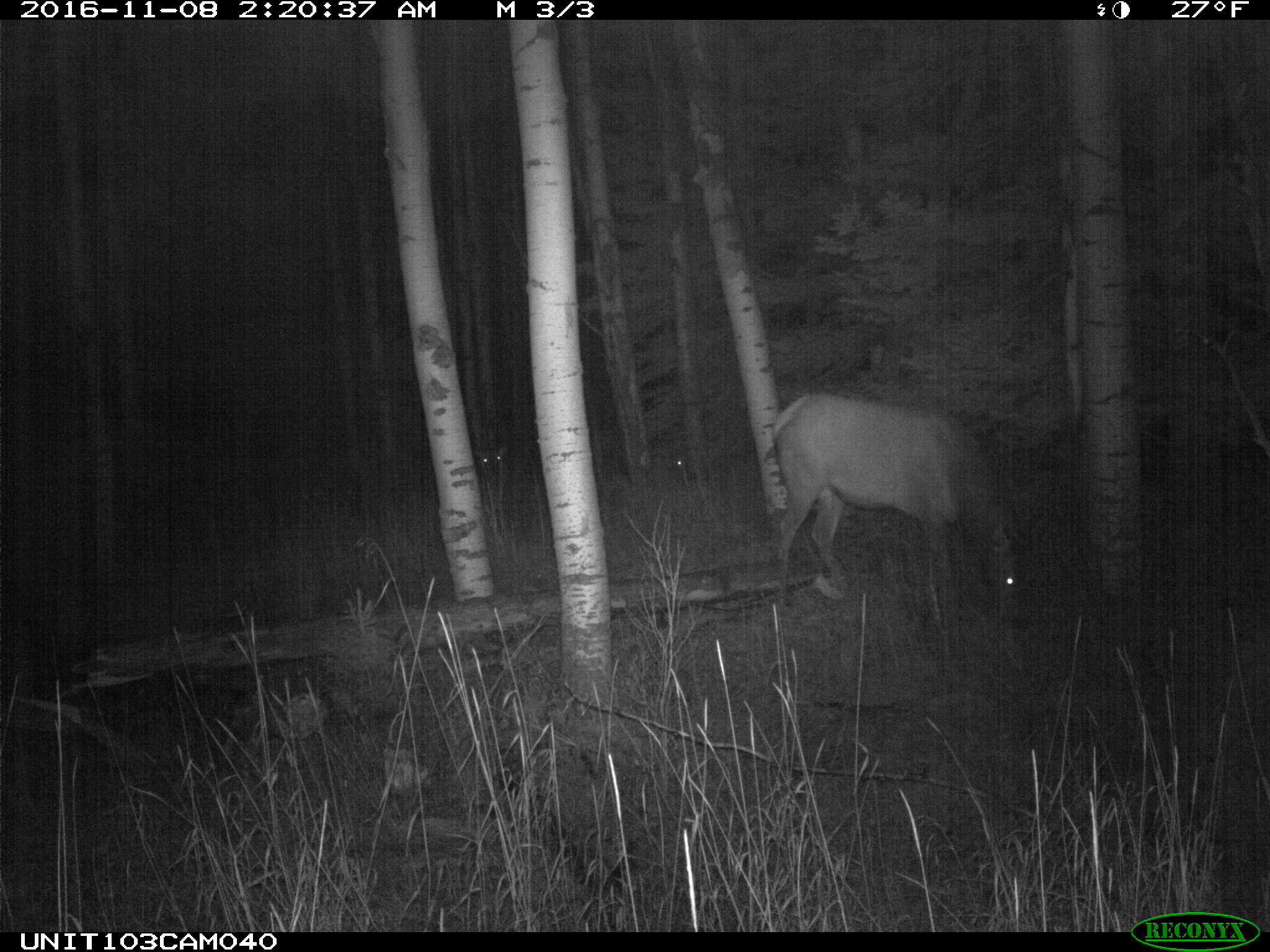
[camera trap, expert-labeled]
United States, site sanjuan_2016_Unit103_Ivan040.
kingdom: Animalia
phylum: Chordata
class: Mammalia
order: Artiodactyla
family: Cervidae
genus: Cervus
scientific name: Cervus elaphus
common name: red deer